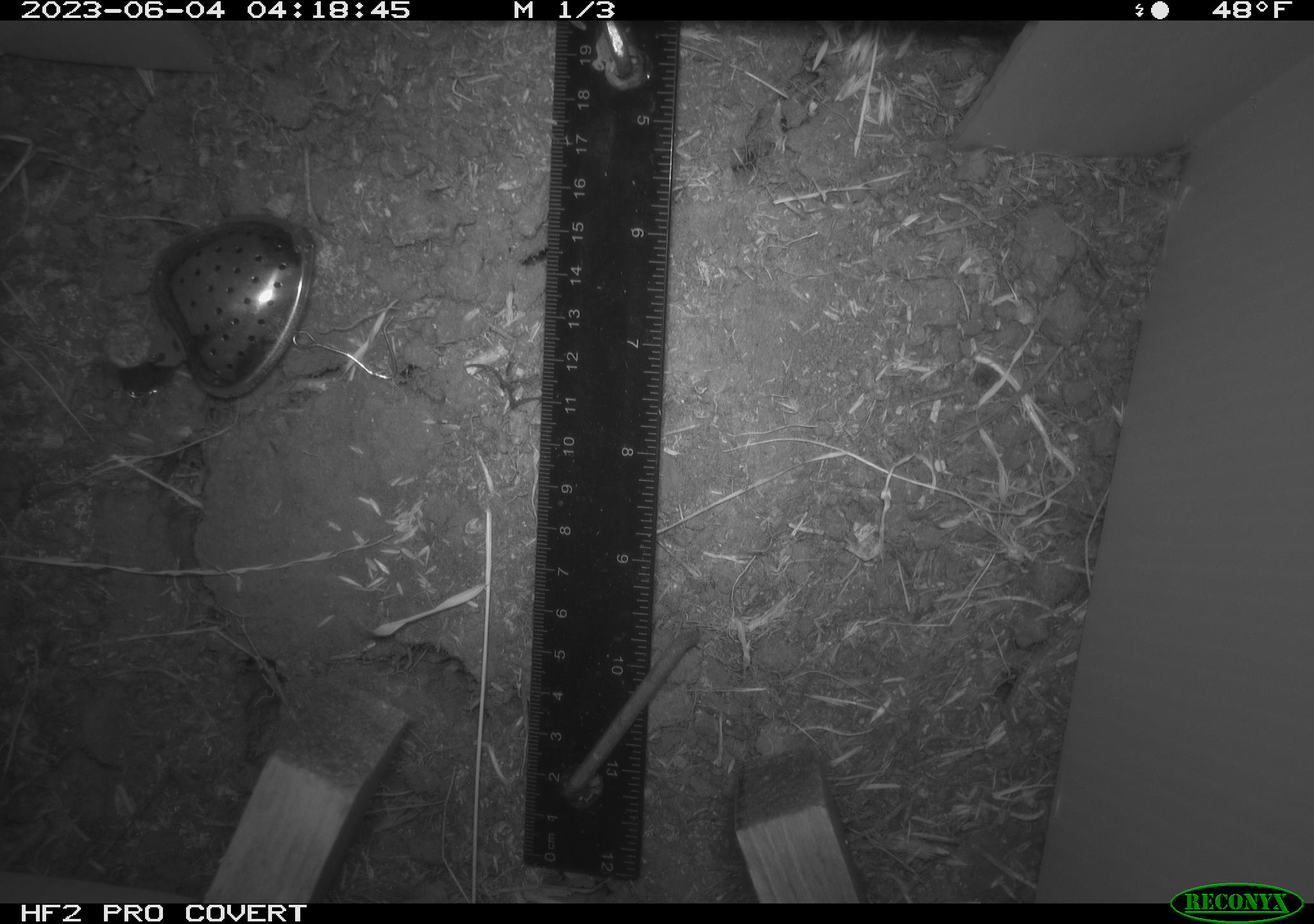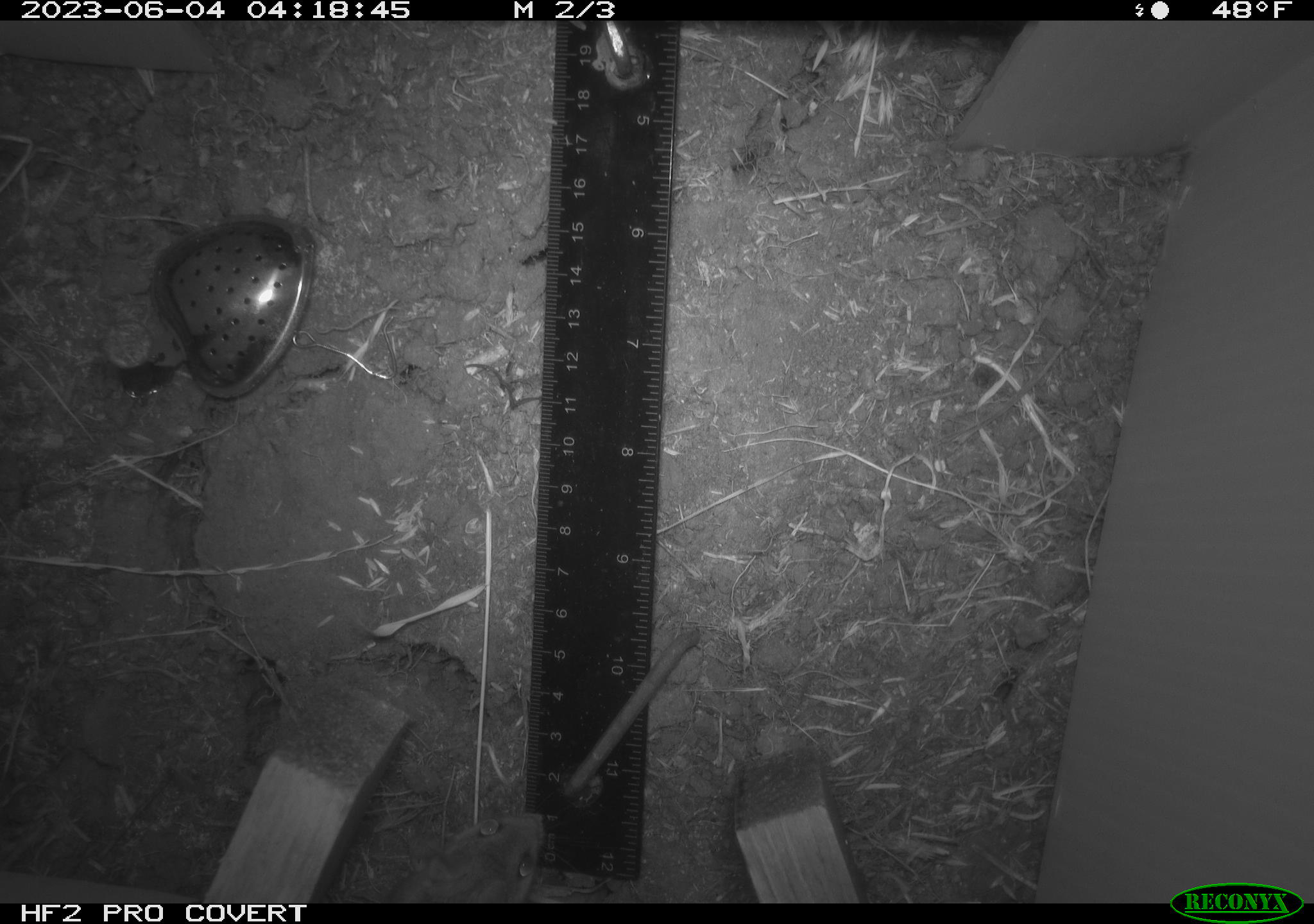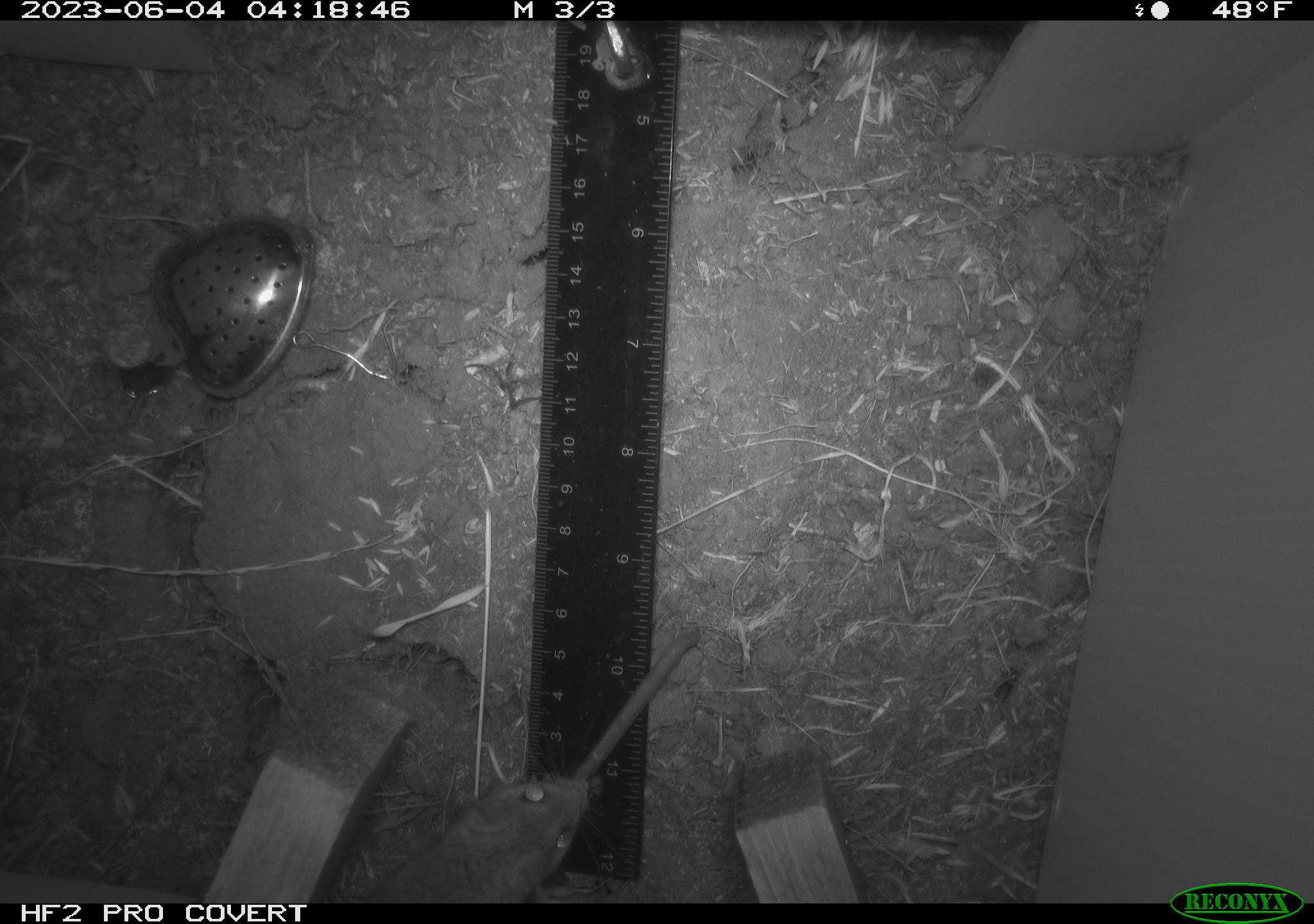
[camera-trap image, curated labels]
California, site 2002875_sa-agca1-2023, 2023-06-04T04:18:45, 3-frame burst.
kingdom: Animalia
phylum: Chordata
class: Mammalia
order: Rodentia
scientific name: Rodentia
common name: mouse species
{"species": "mouse species (Rodentia)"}